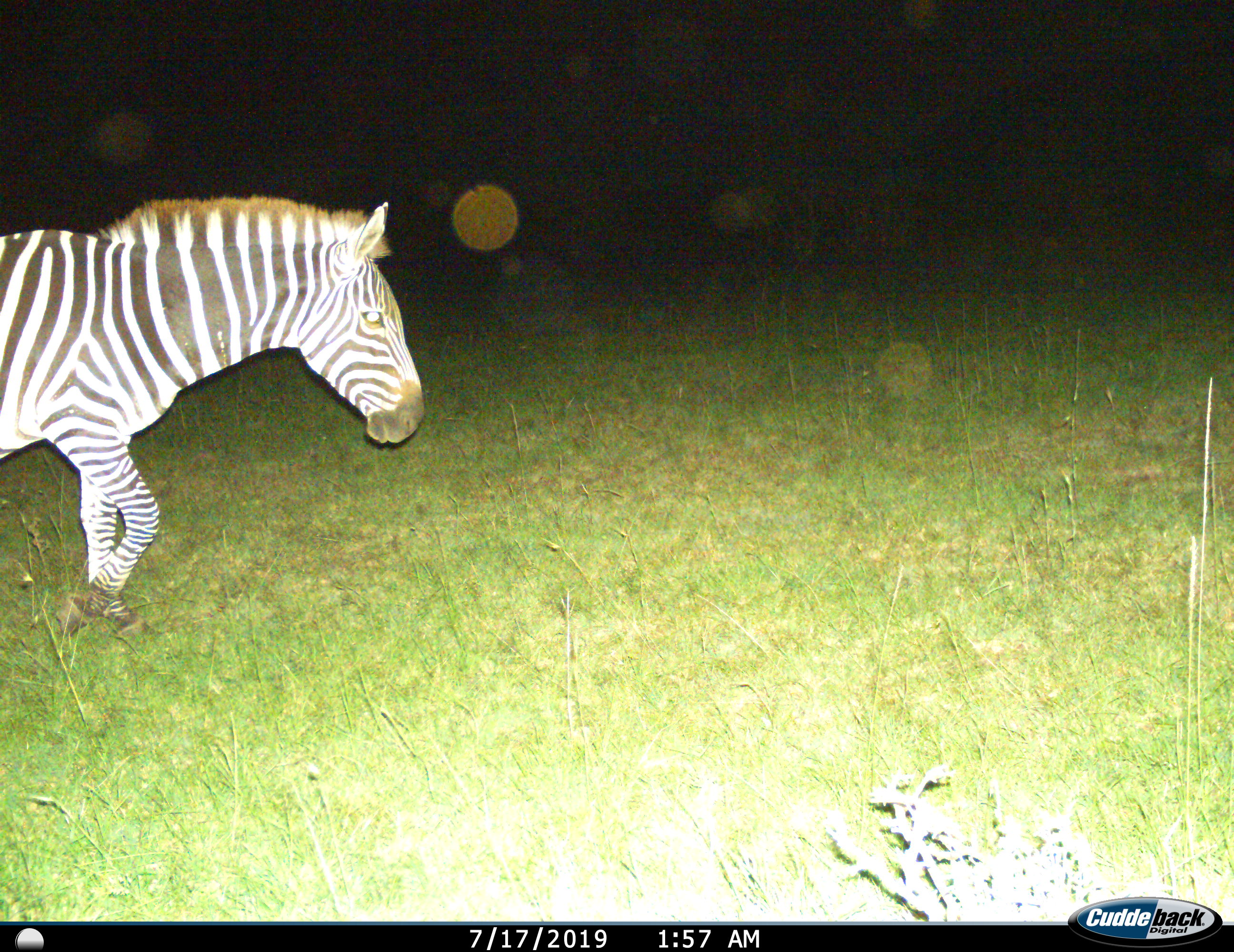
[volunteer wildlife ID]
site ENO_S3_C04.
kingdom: Animalia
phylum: Chordata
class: Mammalia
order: Perissodactyla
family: Equidae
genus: Equus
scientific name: Equus quagga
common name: plains zebra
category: zebraplains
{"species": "zebraplains (plains zebra) (Equus quagga)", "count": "1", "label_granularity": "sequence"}